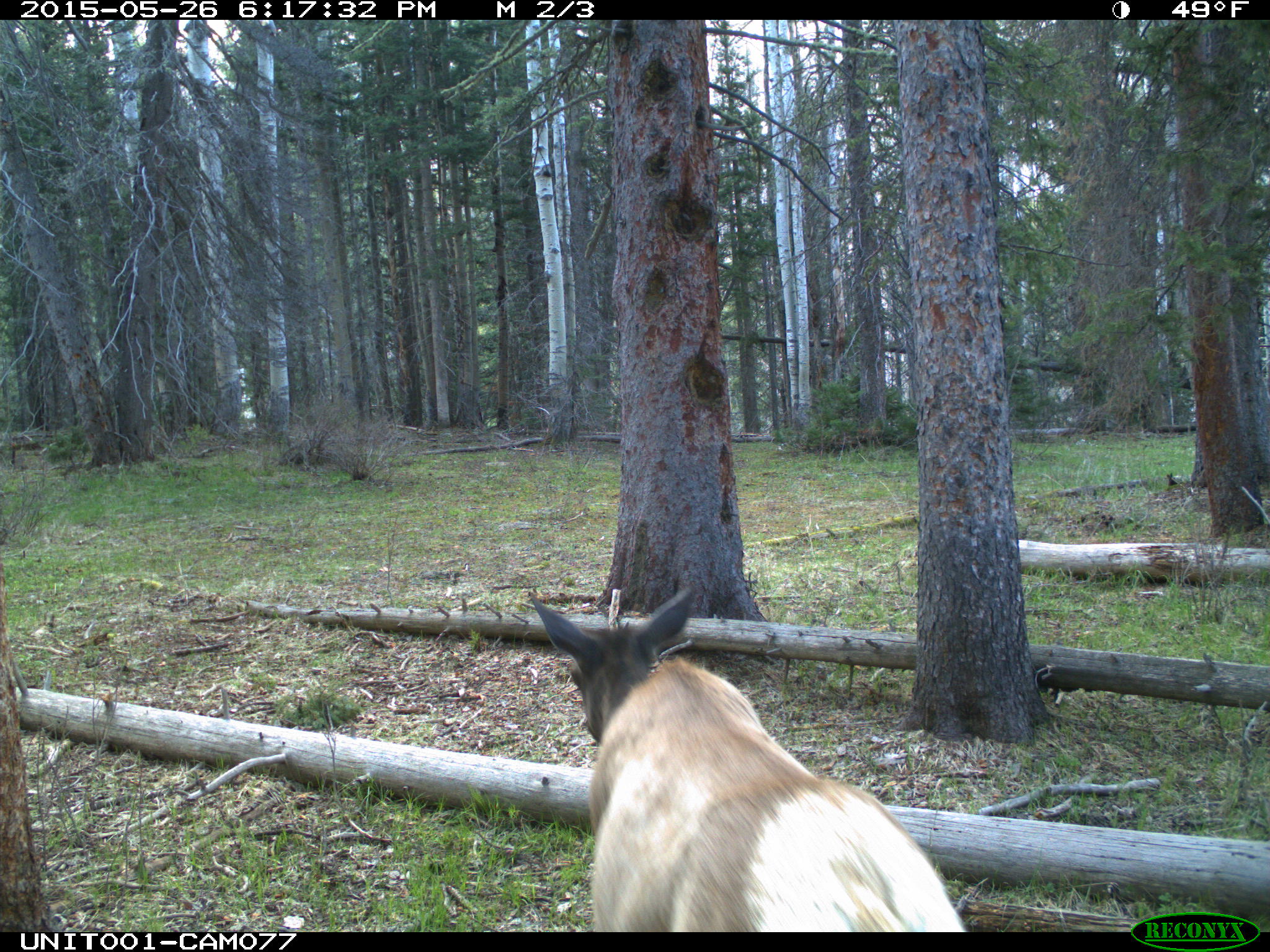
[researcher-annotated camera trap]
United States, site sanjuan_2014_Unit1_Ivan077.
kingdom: Animalia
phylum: Chordata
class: Mammalia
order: Artiodactyla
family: Cervidae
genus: Cervus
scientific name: Cervus elaphus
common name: red deer